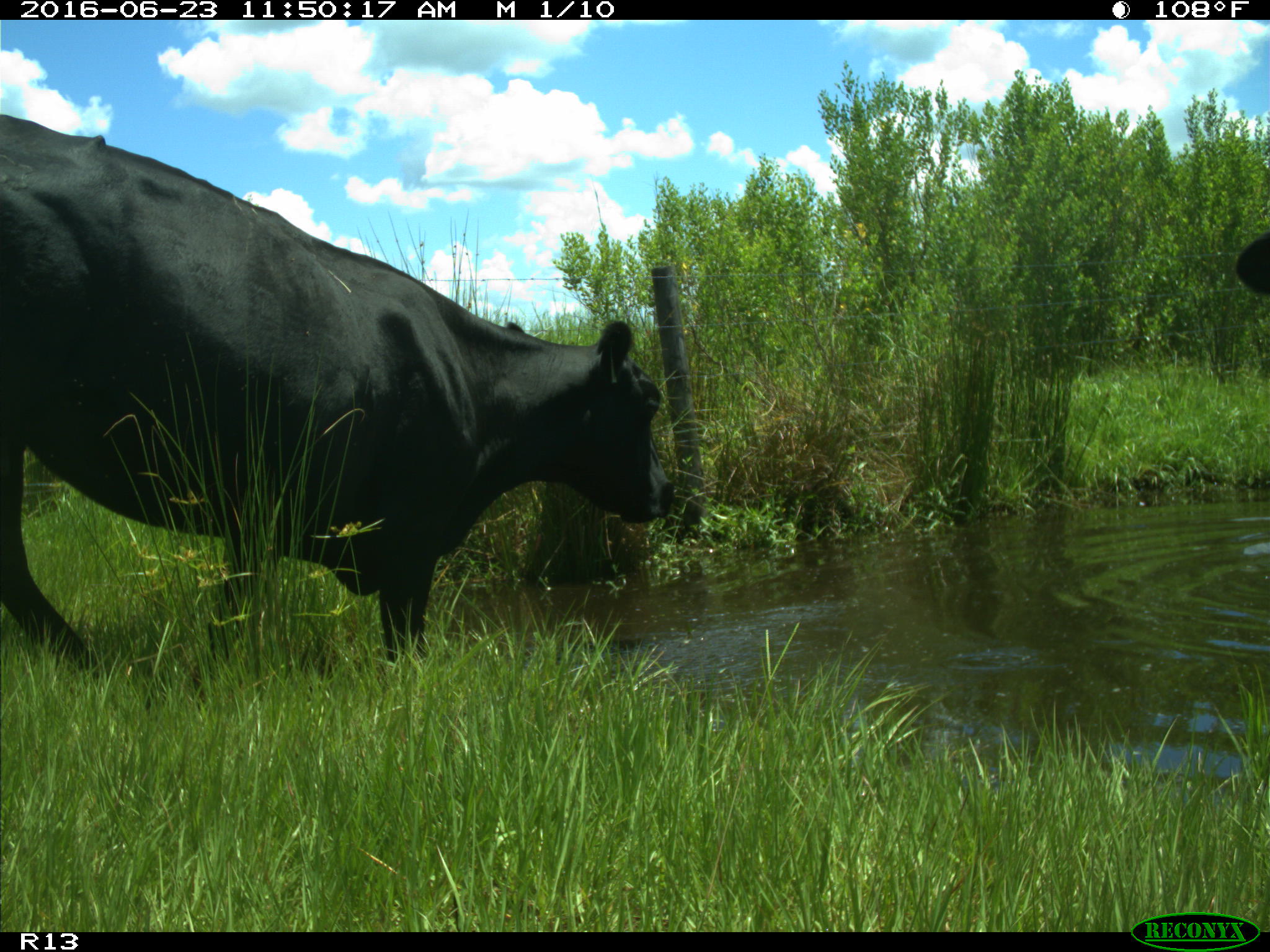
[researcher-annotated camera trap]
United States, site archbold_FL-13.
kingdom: Animalia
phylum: Chordata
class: Mammalia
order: Artiodactyla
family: Bovidae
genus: Bos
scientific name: Bos taurus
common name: domestic cow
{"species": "Bos taurus (domestic cow)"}